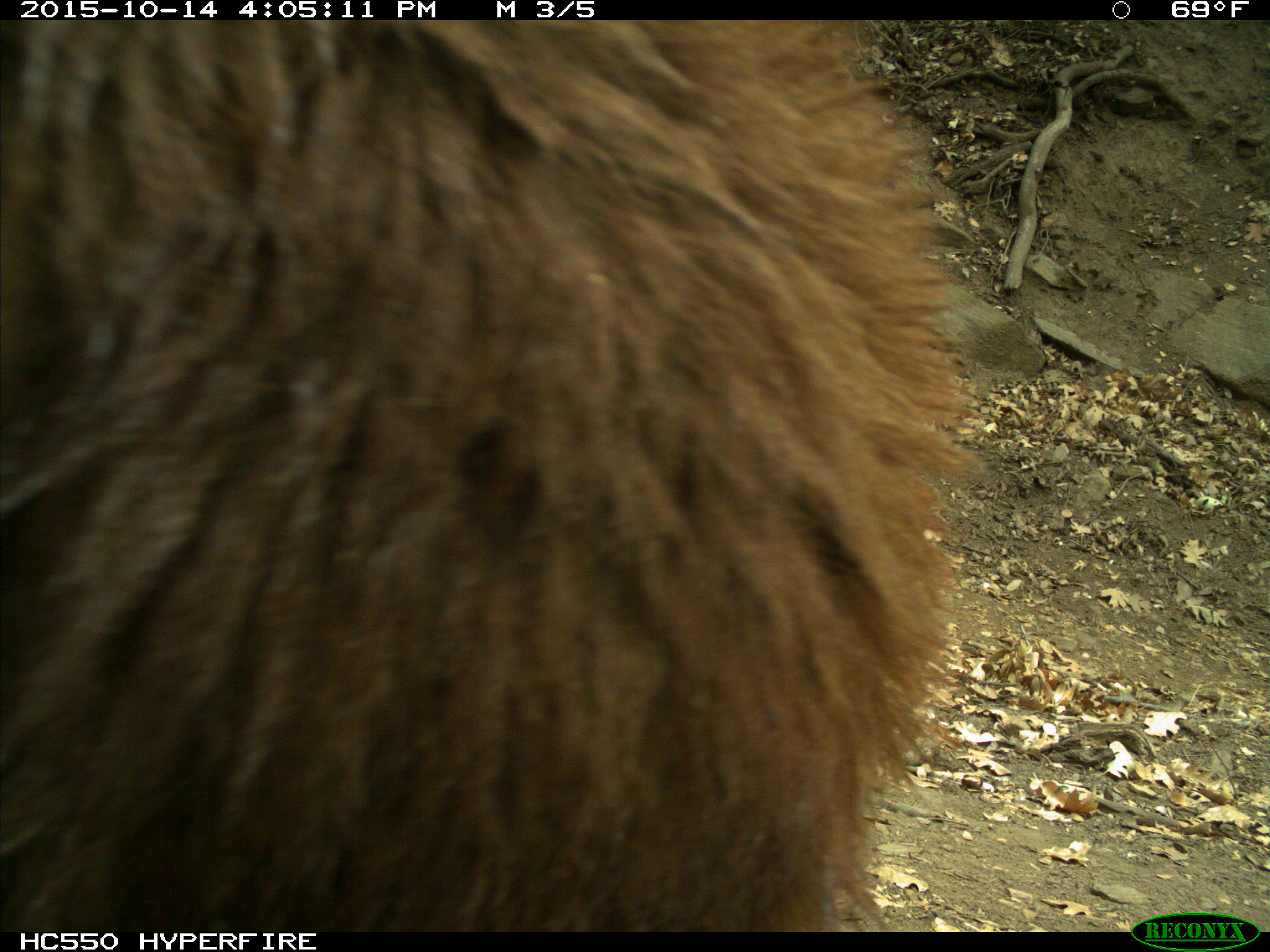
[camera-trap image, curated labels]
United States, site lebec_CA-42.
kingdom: Animalia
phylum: Chordata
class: Mammalia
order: Carnivora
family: Ursidae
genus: Ursus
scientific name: Ursus americanus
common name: american black bear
Ursus americanus (american black bear).